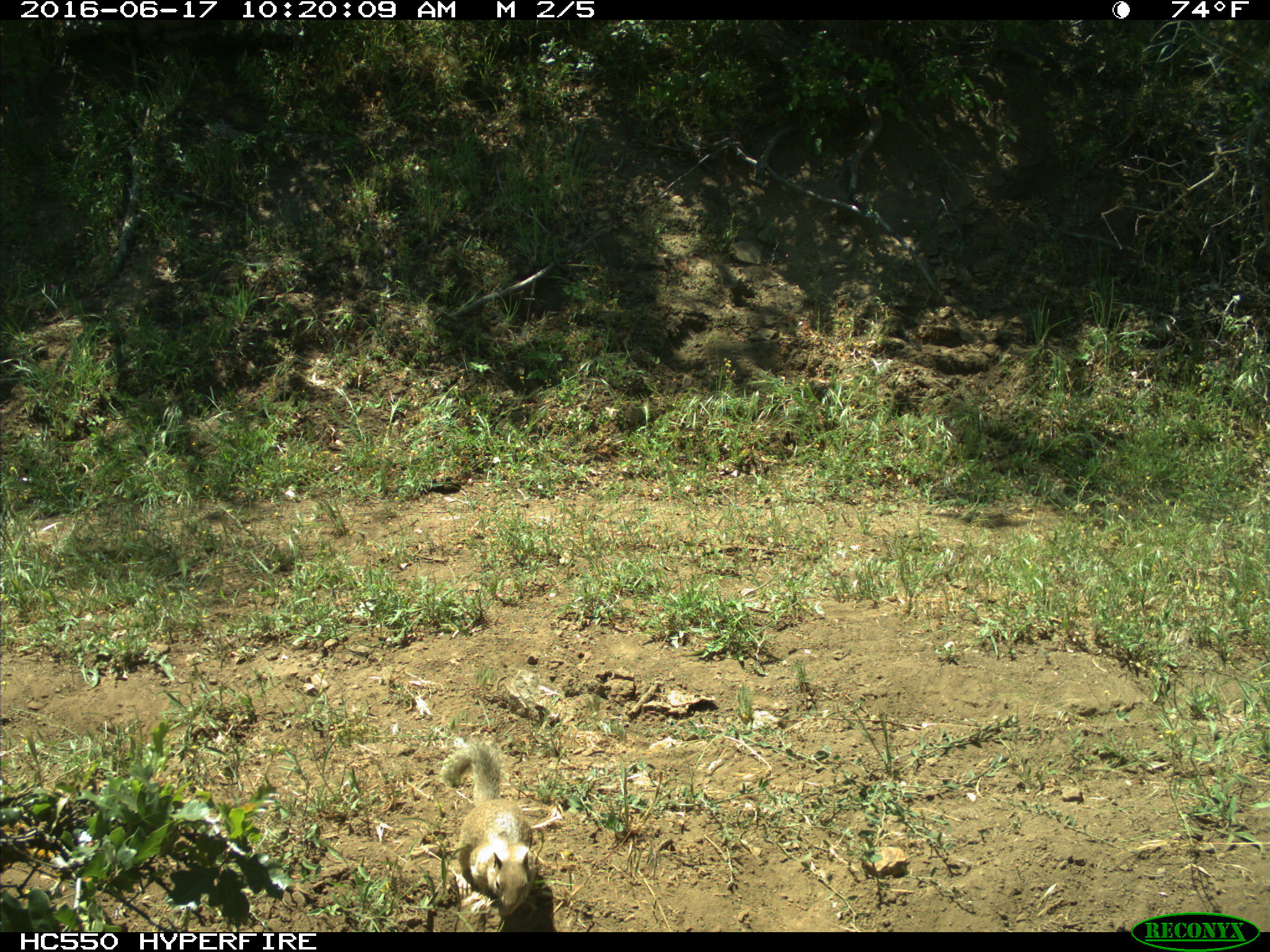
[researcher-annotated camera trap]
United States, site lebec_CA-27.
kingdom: Animalia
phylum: Chordata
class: Mammalia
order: Rodentia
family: Sciuridae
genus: Otospermophilus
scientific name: Otospermophilus beecheyi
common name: california ground squirrel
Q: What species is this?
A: Otospermophilus beecheyi (california ground squirrel).